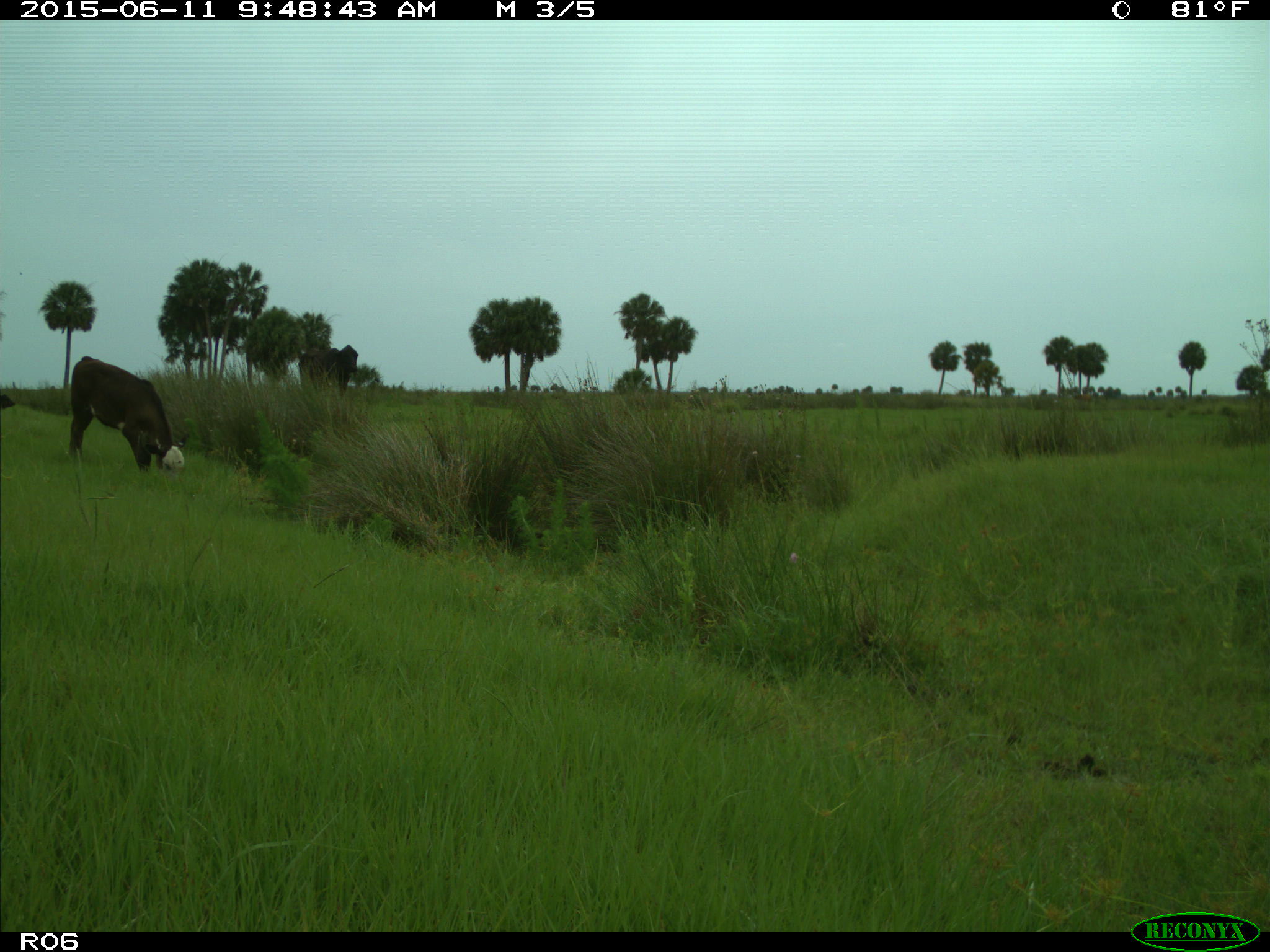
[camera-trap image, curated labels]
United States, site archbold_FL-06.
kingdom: Animalia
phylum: Chordata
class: Mammalia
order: Artiodactyla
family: Bovidae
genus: Bos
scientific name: Bos taurus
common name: domestic cow